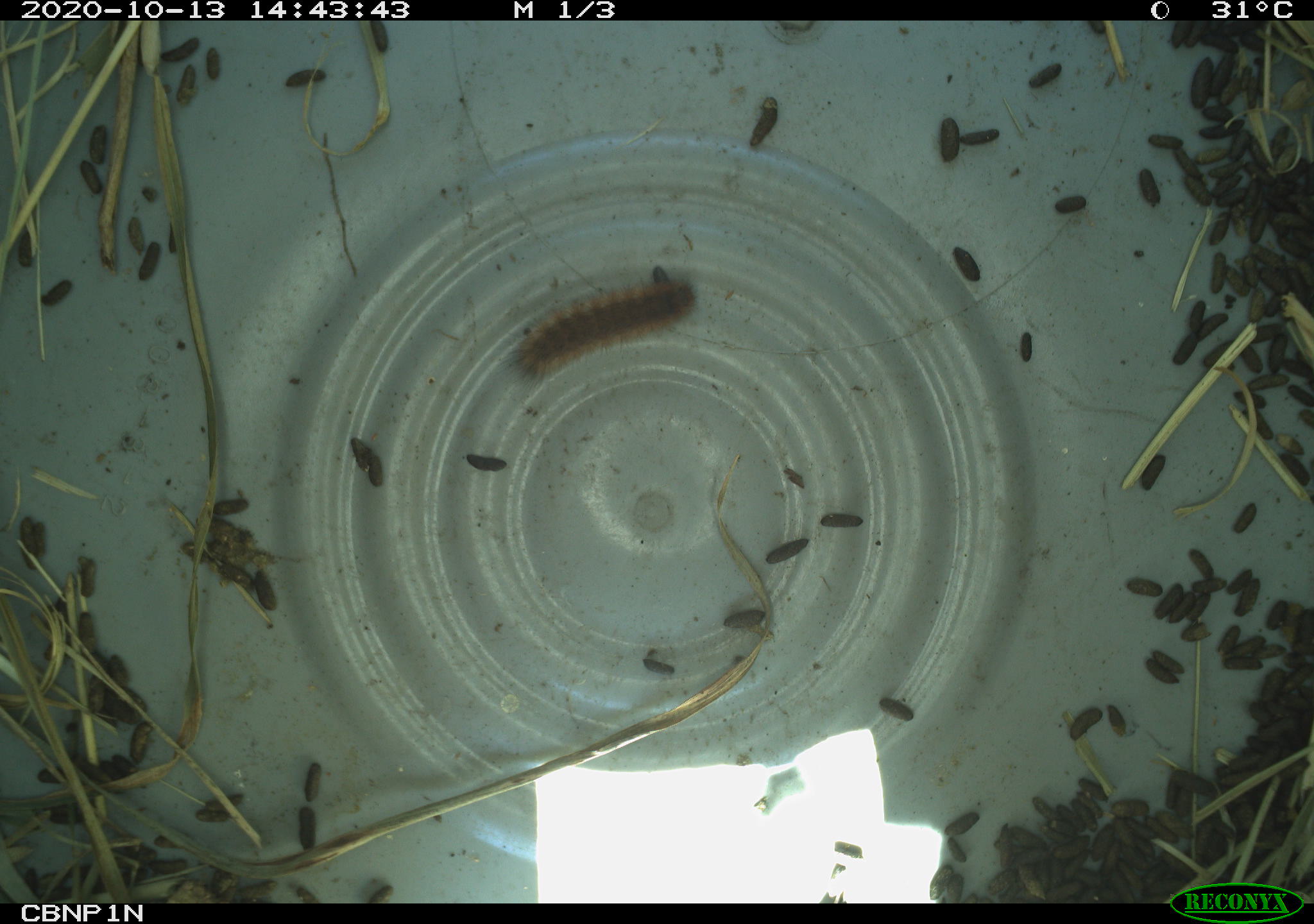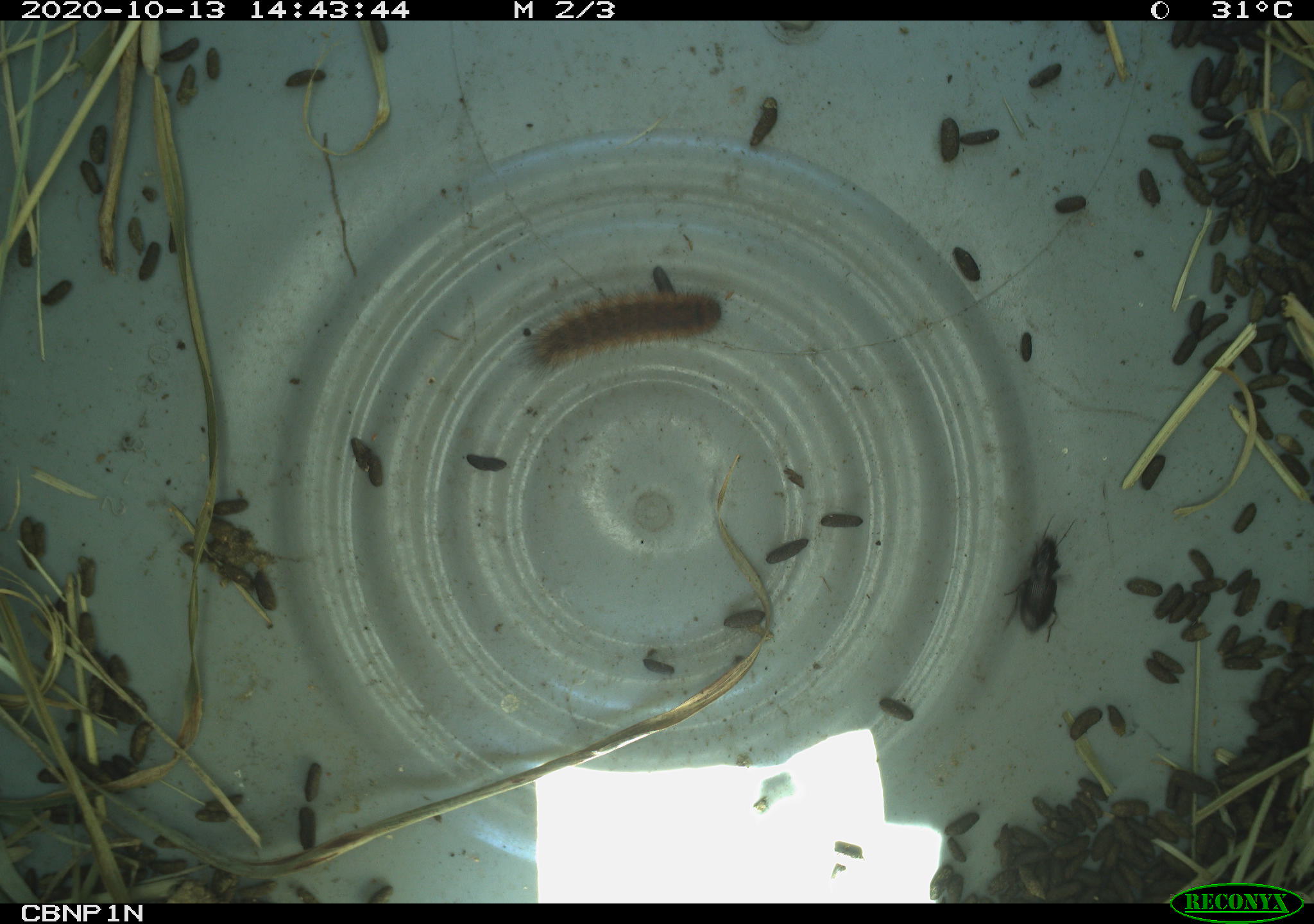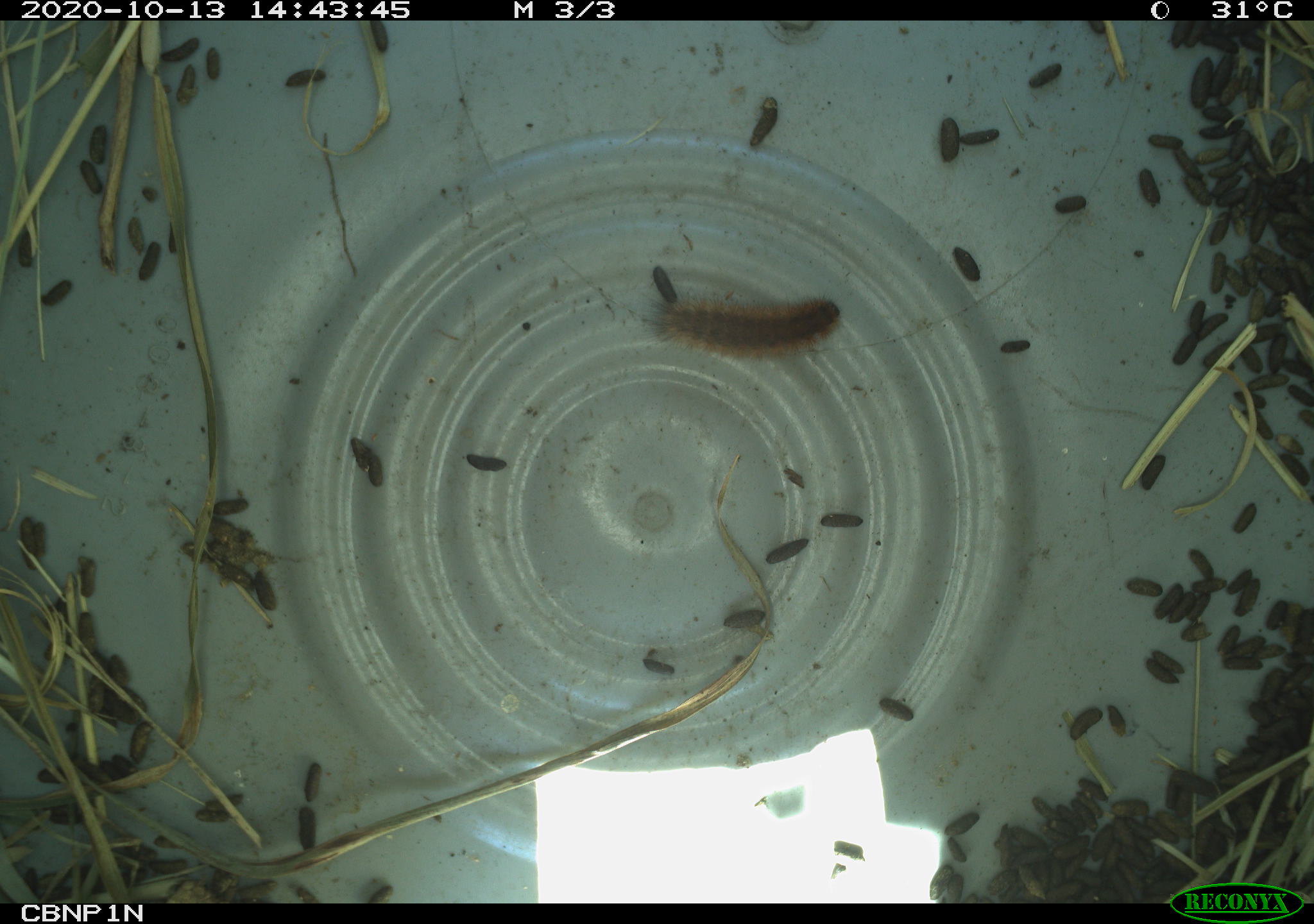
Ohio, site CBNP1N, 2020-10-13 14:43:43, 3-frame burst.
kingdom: Animalia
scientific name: Animalia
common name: animal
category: invertebrate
Invertebrate (animal) (Animalia).